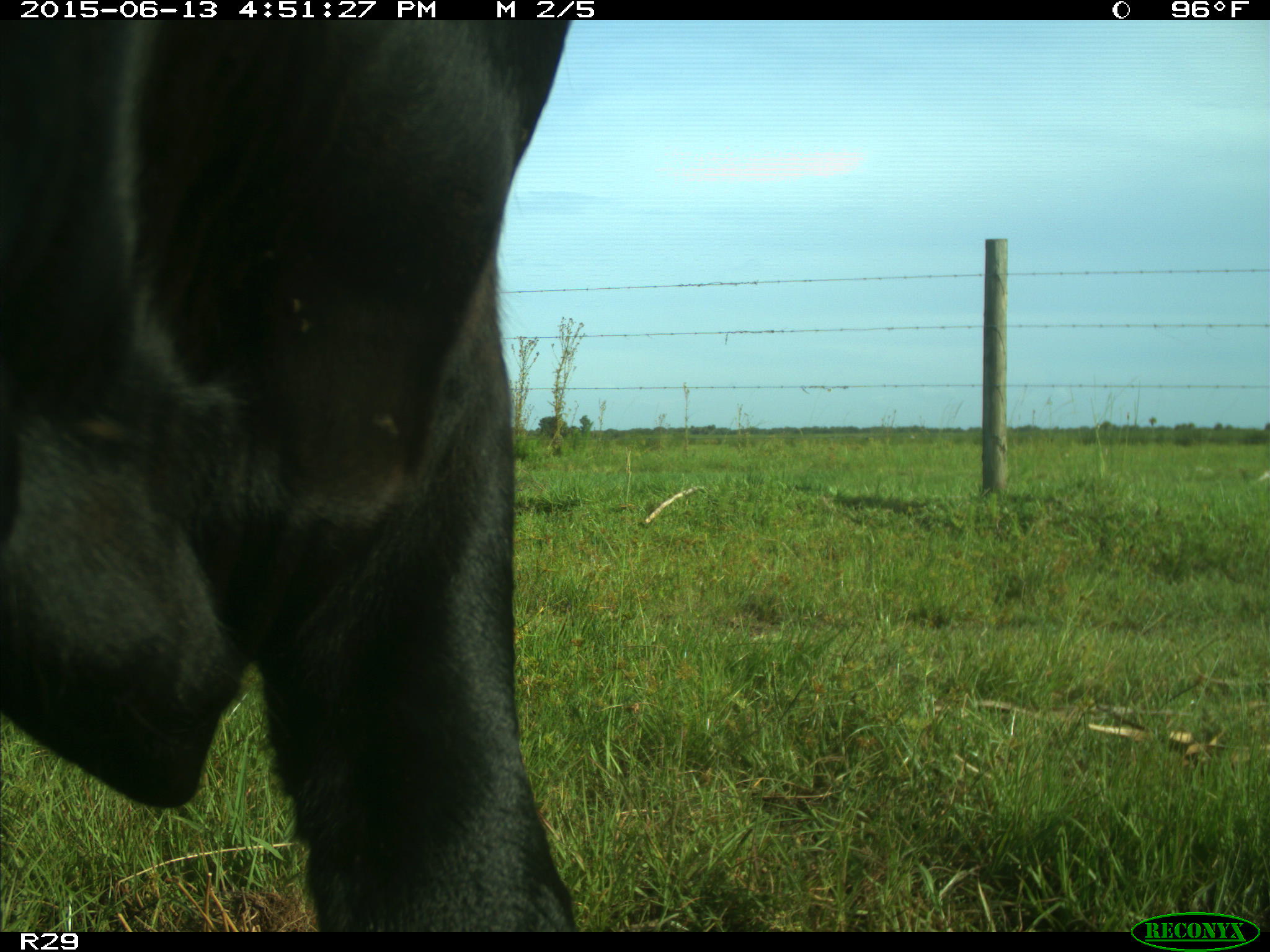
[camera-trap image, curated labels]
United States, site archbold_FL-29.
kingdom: Animalia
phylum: Chordata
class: Mammalia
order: Artiodactyla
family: Bovidae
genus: Bos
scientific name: Bos taurus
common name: domestic cow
Bos taurus (domestic cow).